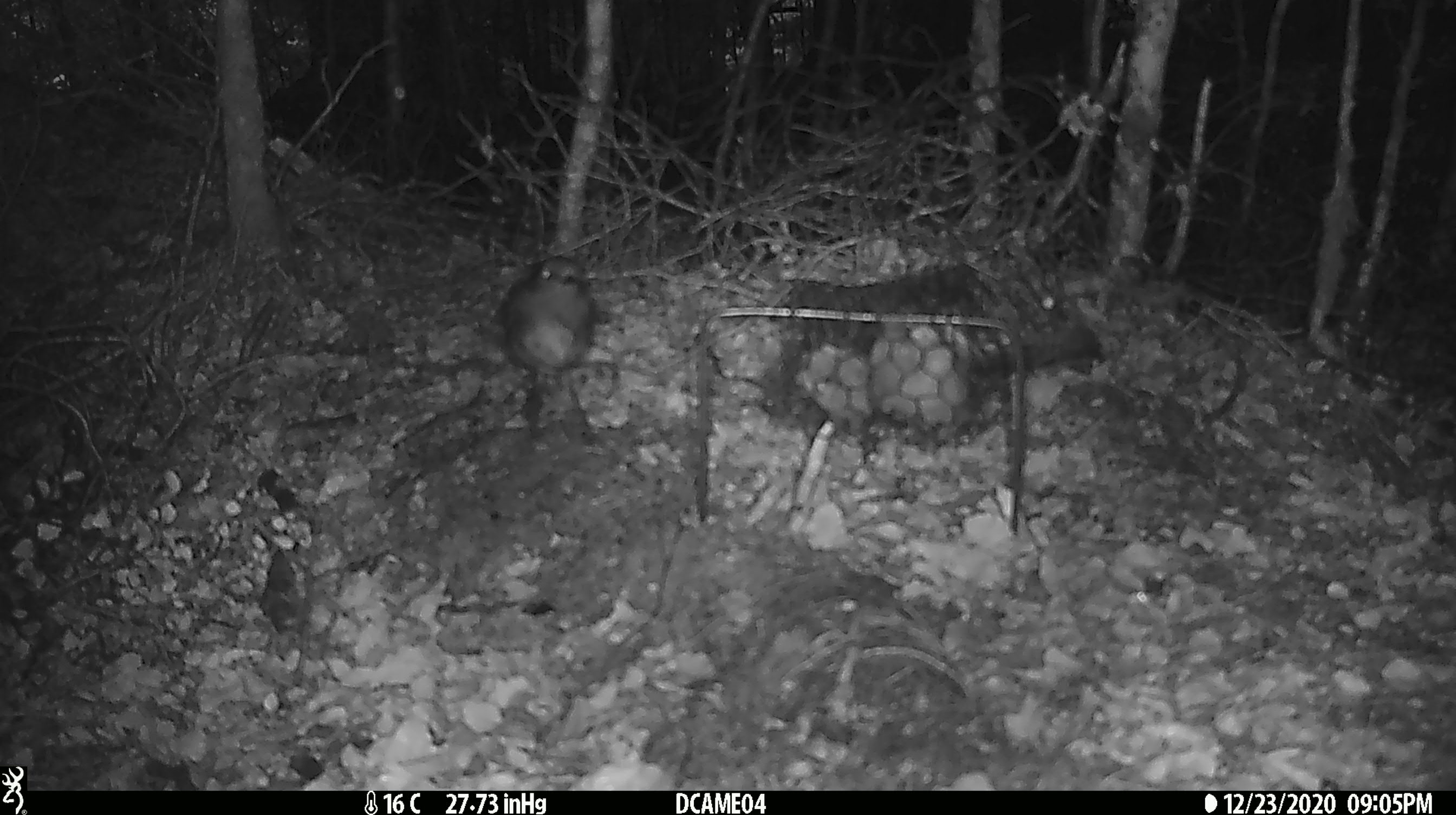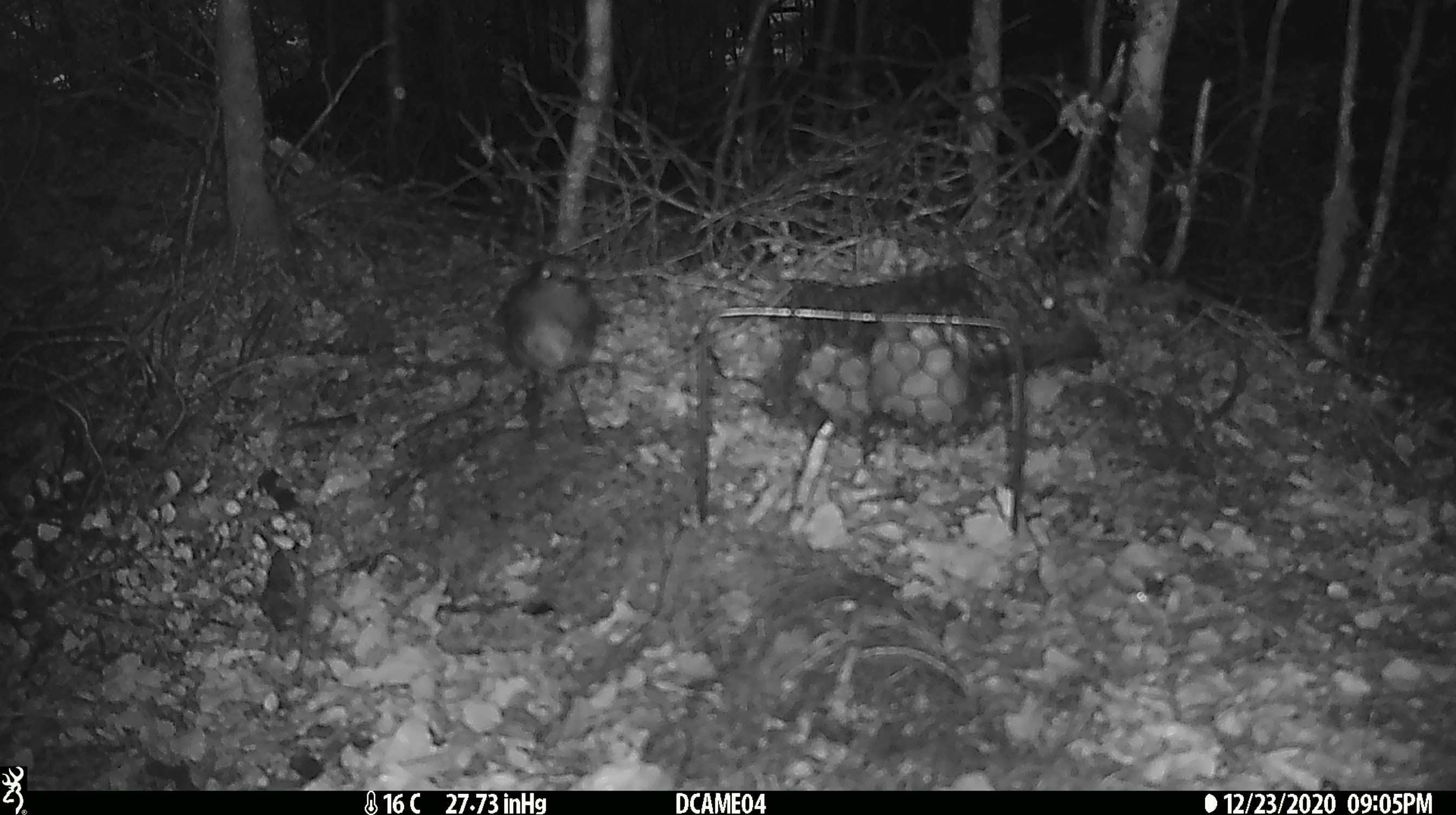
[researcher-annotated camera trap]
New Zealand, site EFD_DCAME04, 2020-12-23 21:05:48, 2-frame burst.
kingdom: Animalia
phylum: Chordata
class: Aves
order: Passeriformes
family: Petroicidae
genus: Petroica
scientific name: Petroica australis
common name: new zealand robin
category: robin